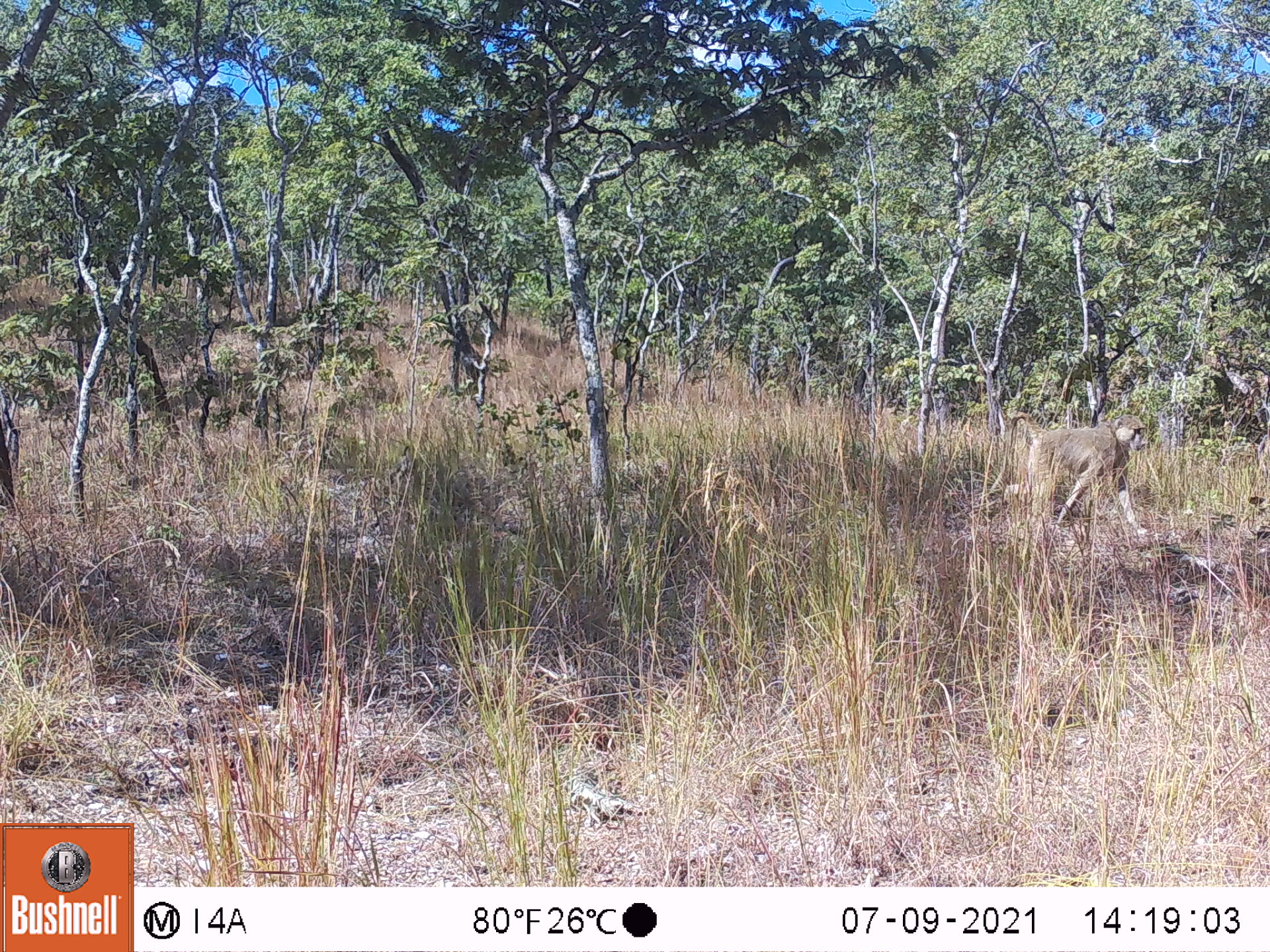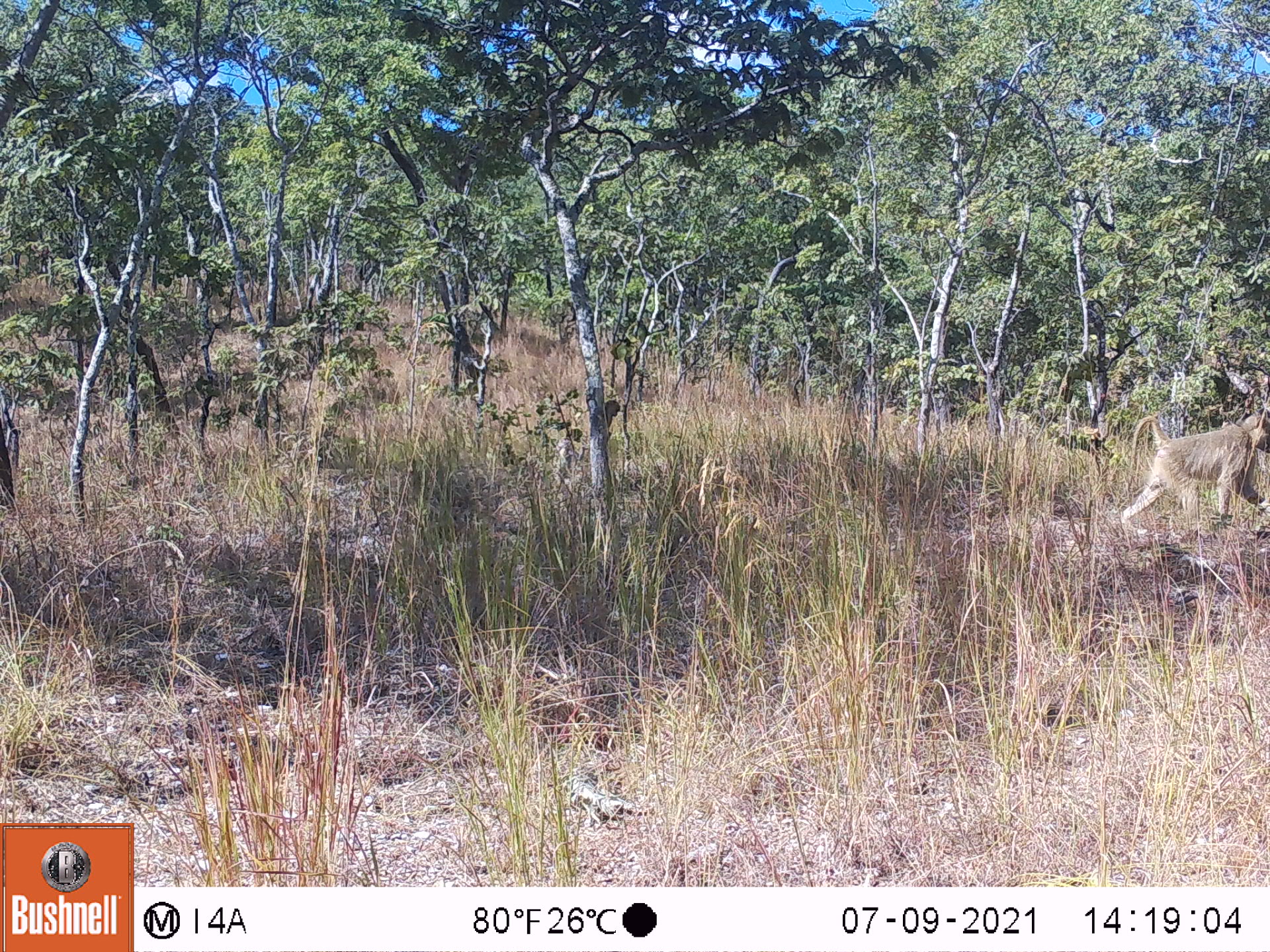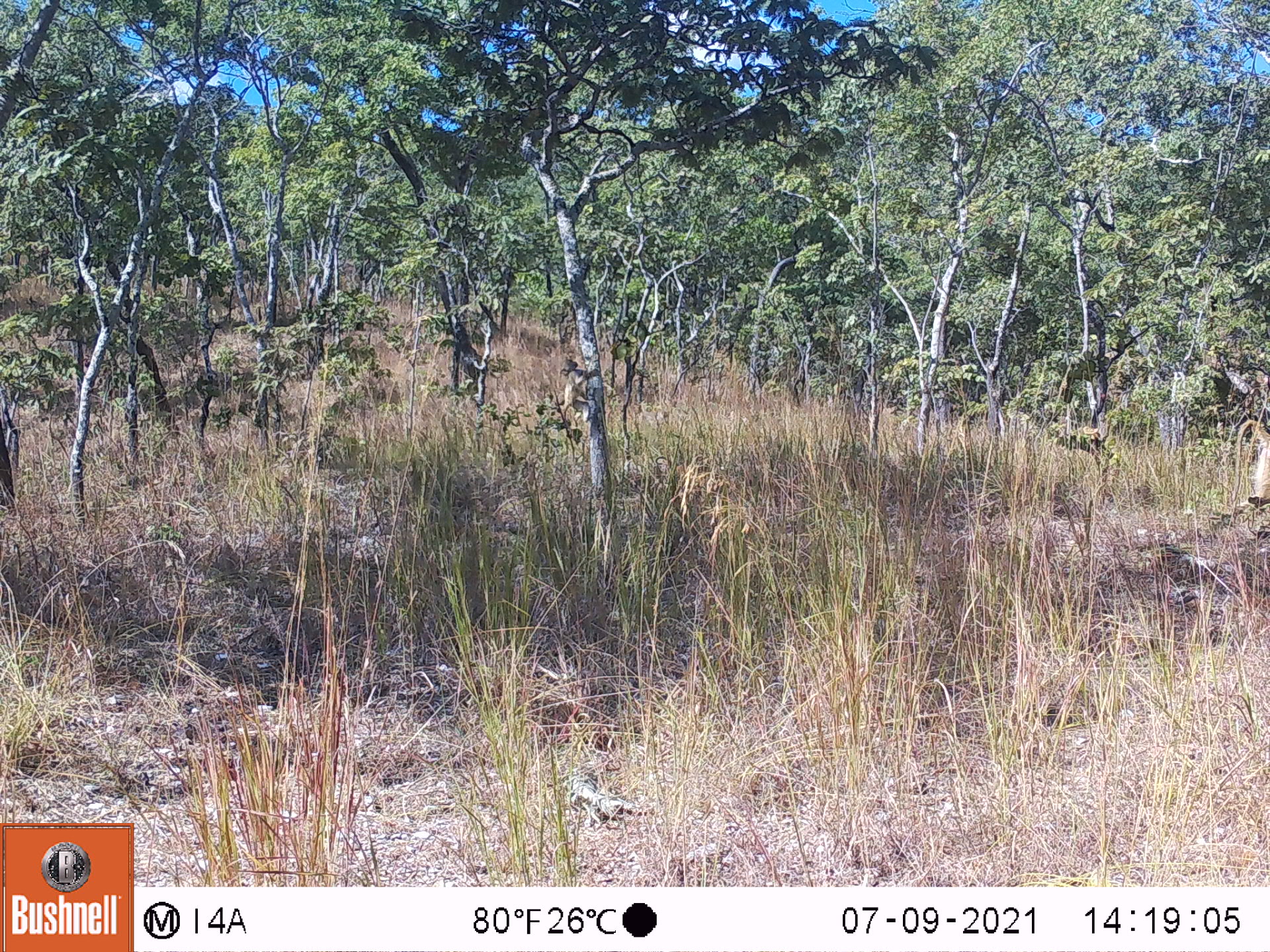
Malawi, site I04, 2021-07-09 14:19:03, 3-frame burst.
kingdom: Animalia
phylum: Chordata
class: Mammalia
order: Primates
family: Cercopithecidae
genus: Papio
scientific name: Papio cynocephalus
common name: yellow baboon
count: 1